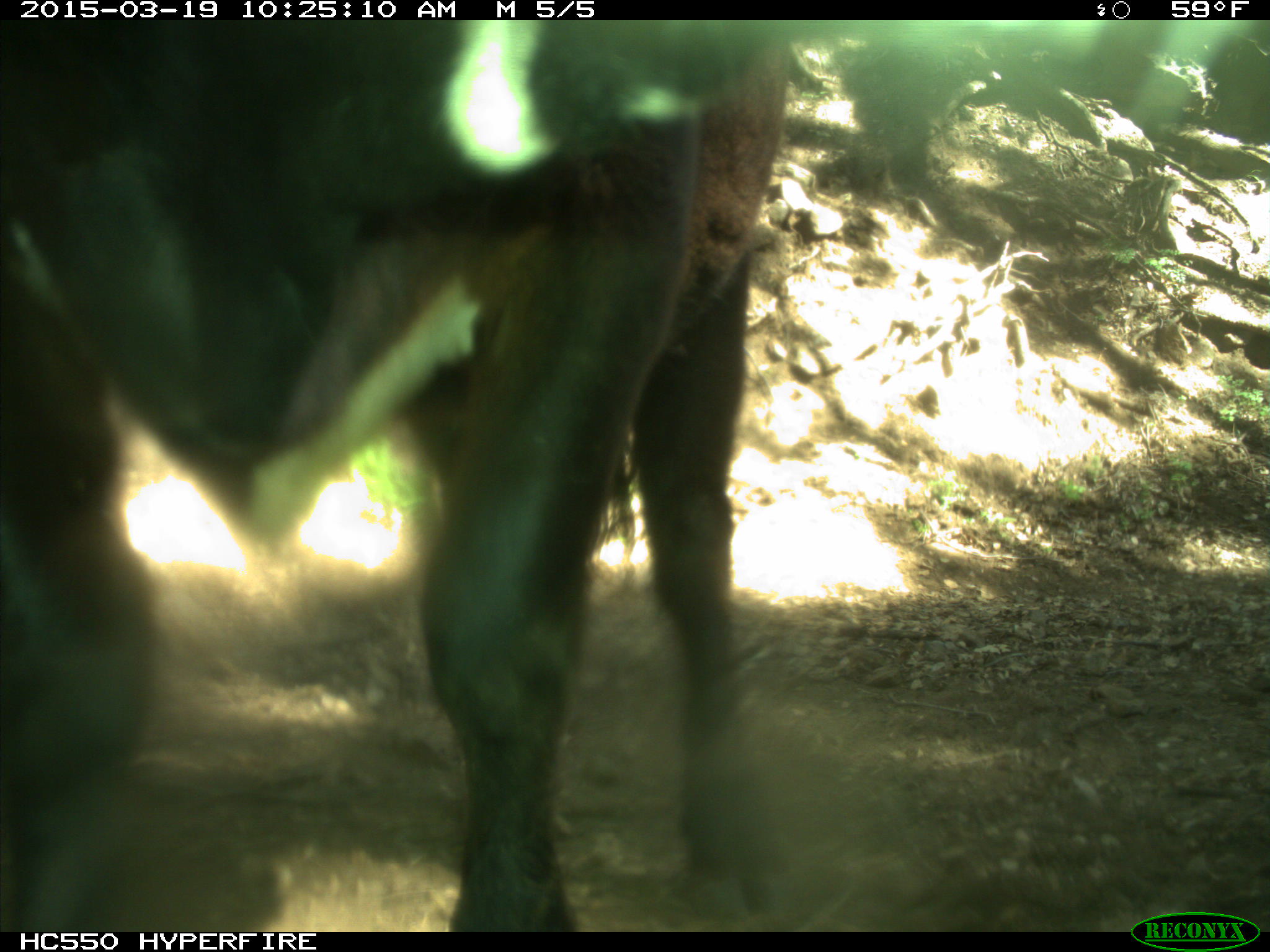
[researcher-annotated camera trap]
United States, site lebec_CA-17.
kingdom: Animalia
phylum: Chordata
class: Mammalia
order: Artiodactyla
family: Bovidae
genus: Bos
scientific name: Bos taurus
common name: domestic cow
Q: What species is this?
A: Bos taurus (domestic cow).